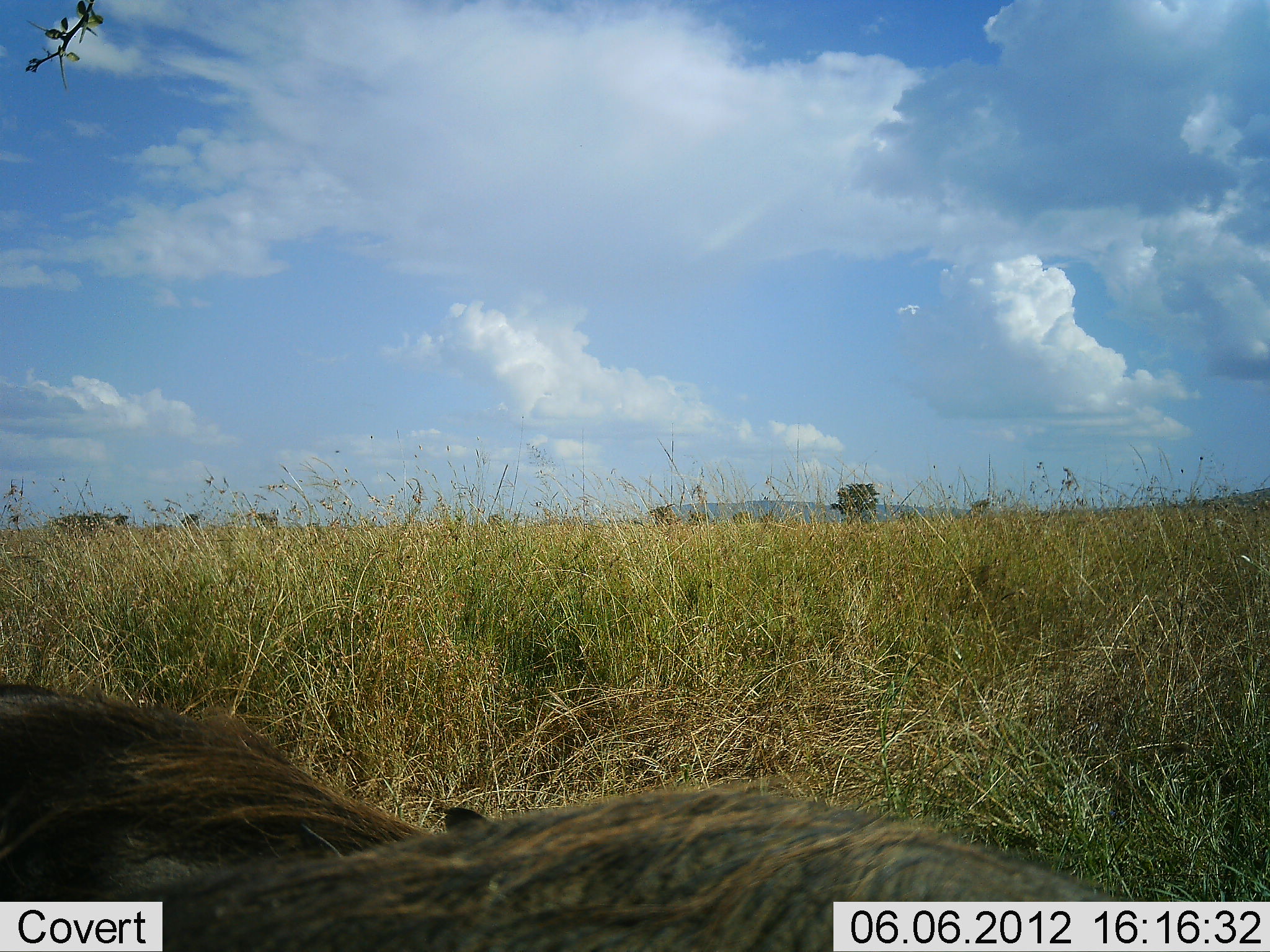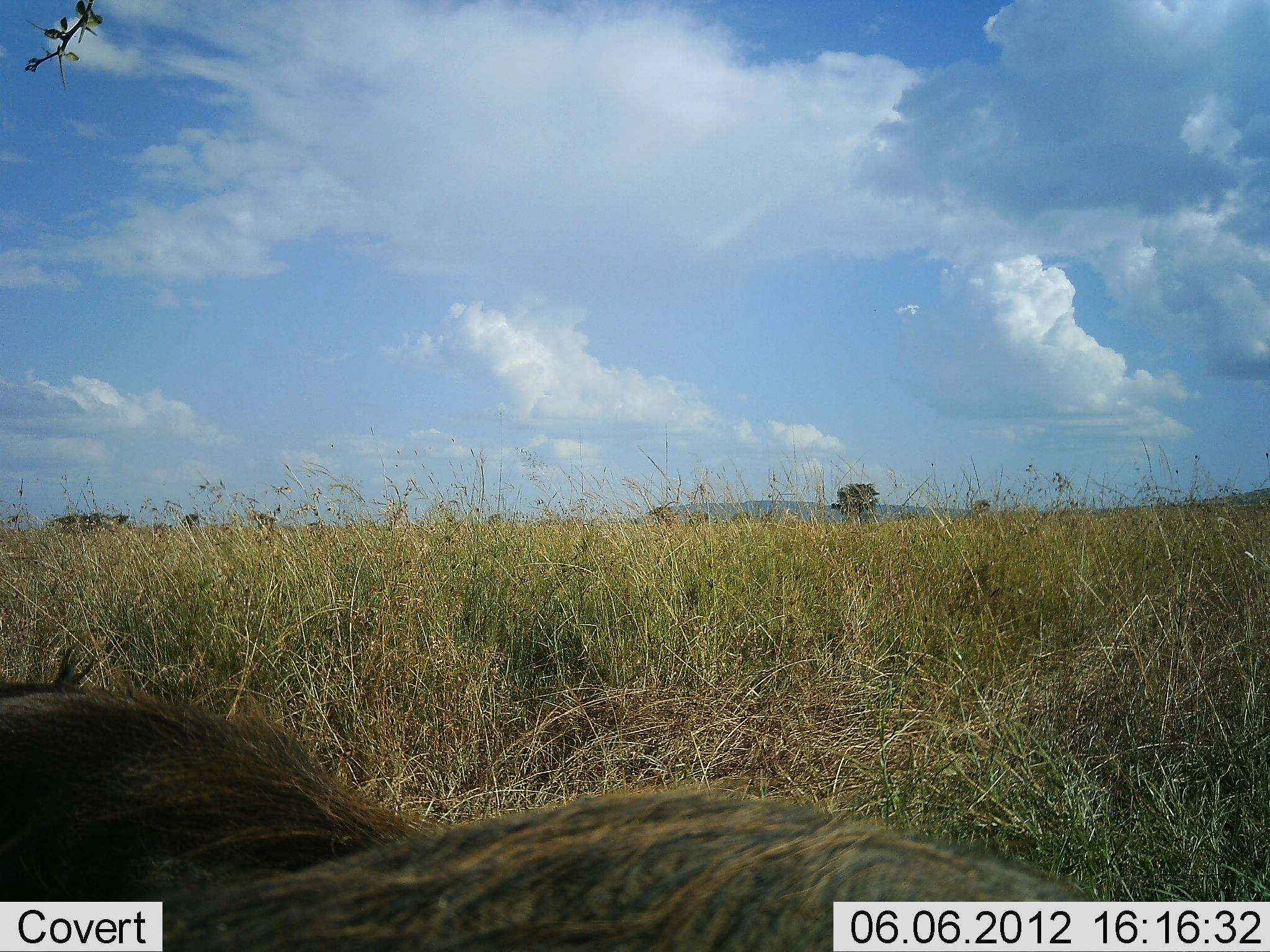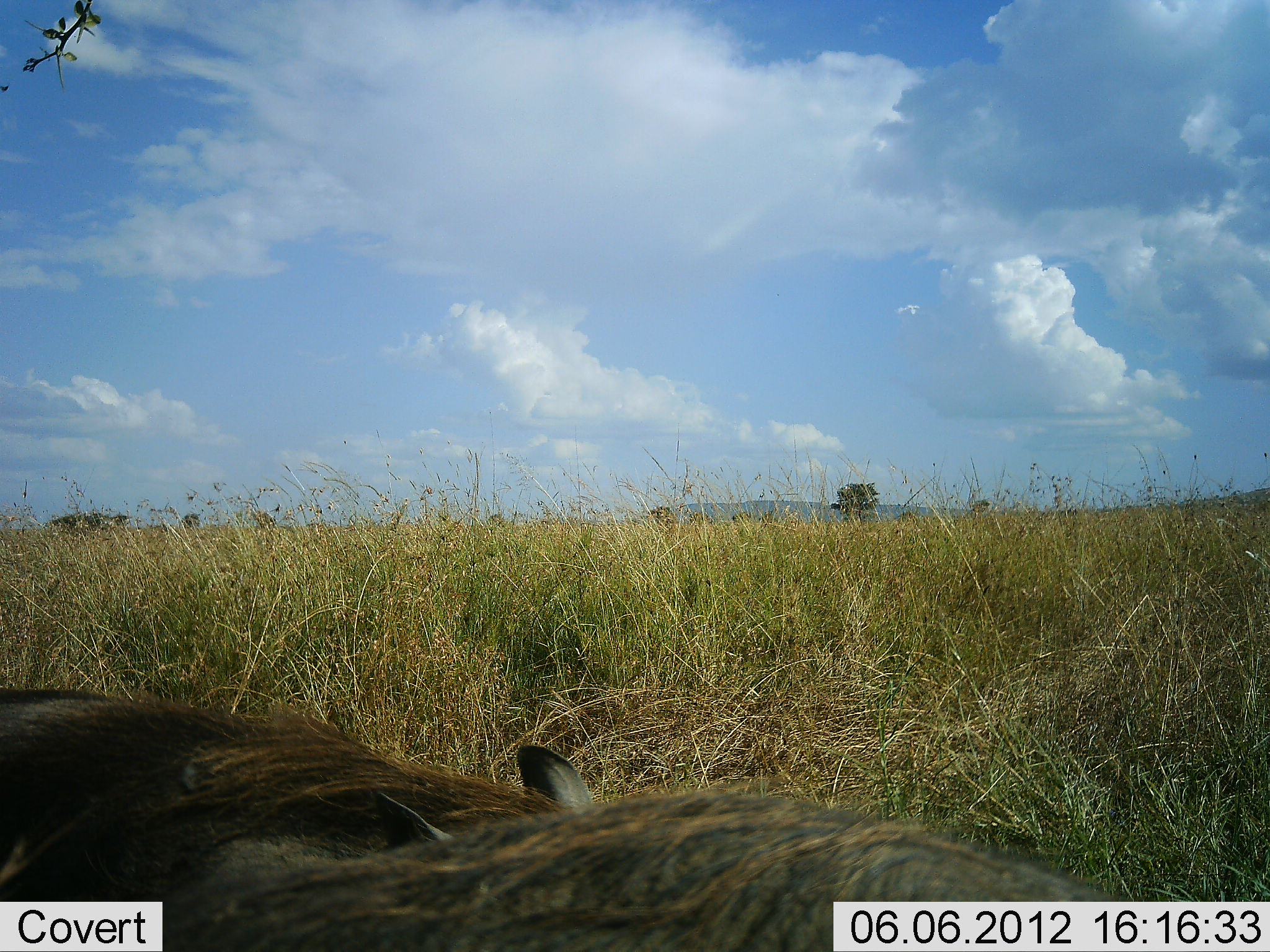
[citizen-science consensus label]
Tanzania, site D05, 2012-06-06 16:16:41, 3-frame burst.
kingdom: Animalia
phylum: Chordata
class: Mammalia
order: Artiodactyla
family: Suidae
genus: Phacochoerus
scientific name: Phacochoerus africanus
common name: warthog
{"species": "warthog (Phacochoerus africanus)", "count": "2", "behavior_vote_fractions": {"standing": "60%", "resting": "0%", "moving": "30%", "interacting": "10%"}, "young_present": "0%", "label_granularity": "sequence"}